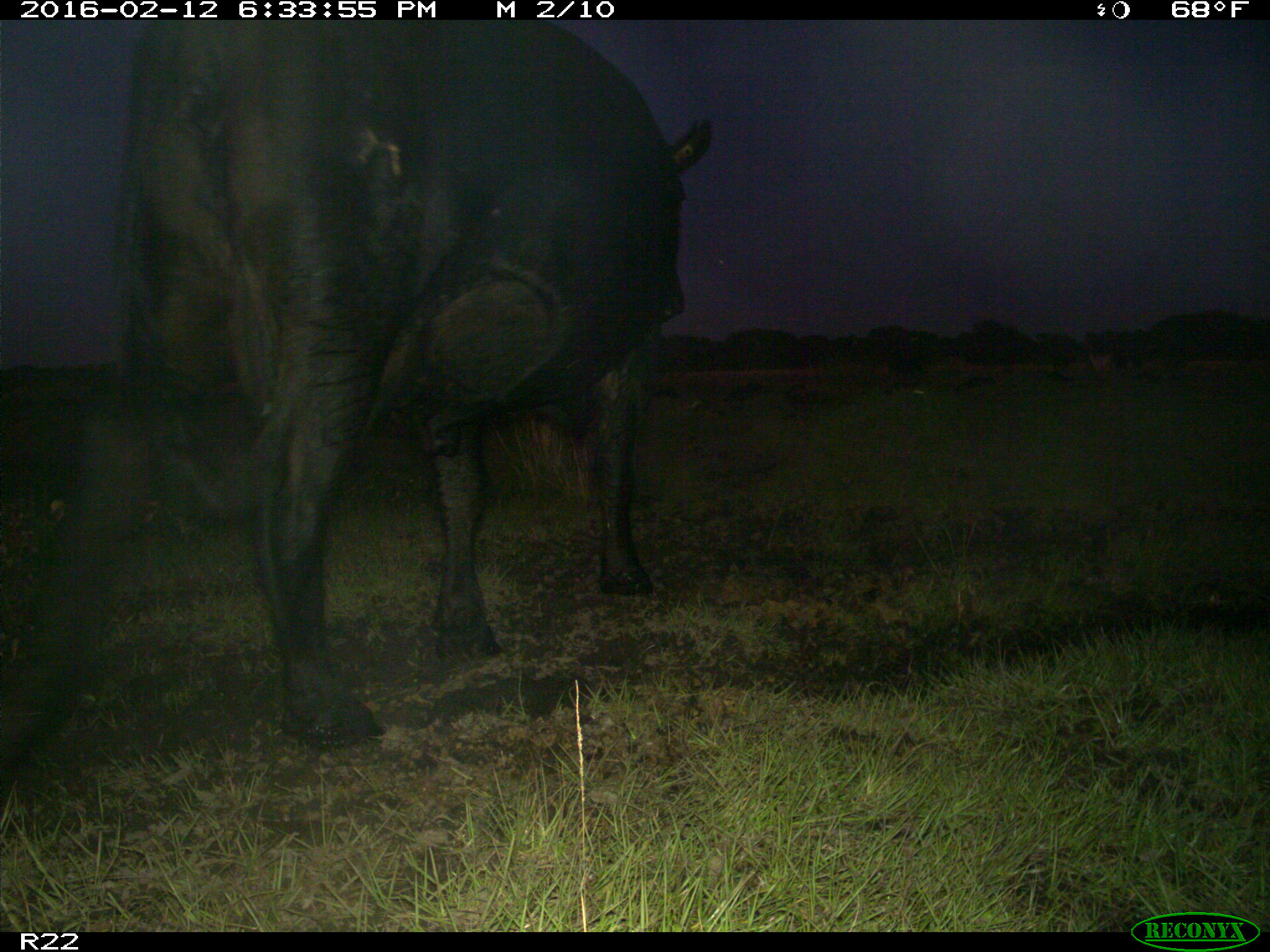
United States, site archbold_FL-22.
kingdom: Animalia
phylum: Chordata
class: Mammalia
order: Artiodactyla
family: Bovidae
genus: Bos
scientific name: Bos taurus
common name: domestic cow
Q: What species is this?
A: Bos taurus (domestic cow).